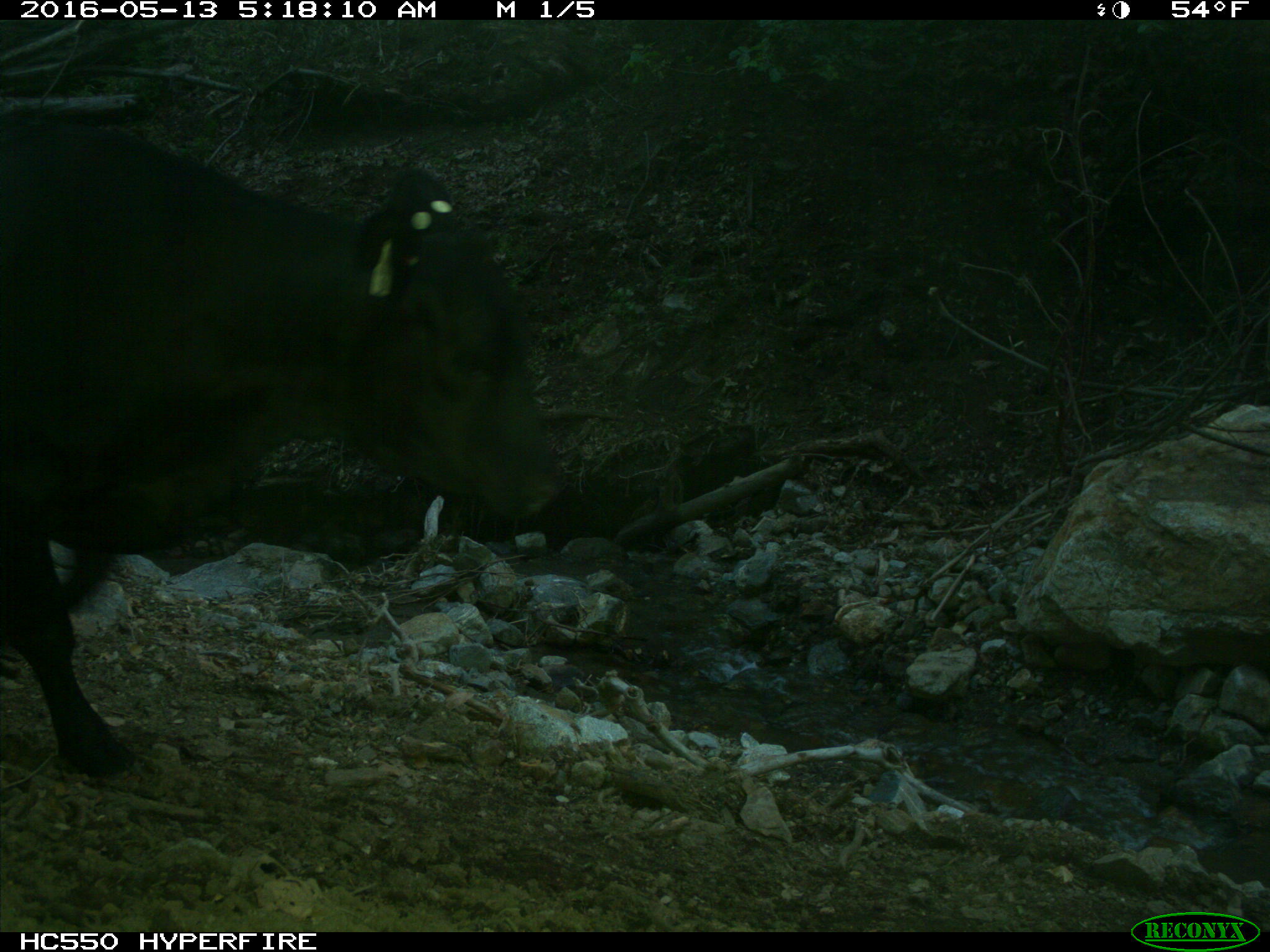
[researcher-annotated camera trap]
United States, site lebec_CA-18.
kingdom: Animalia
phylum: Chordata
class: Mammalia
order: Artiodactyla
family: Bovidae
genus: Bos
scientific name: Bos taurus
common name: domestic cow